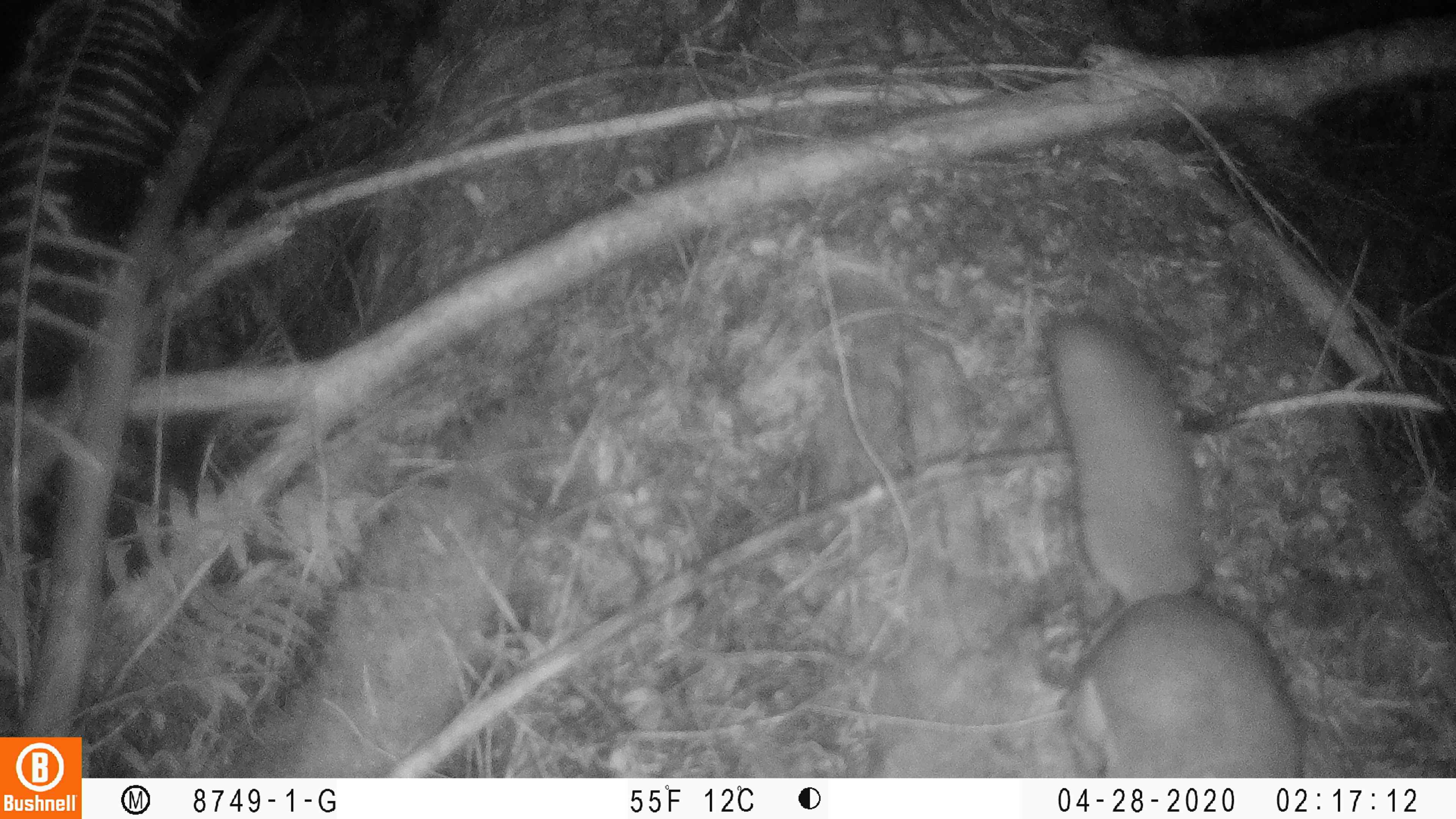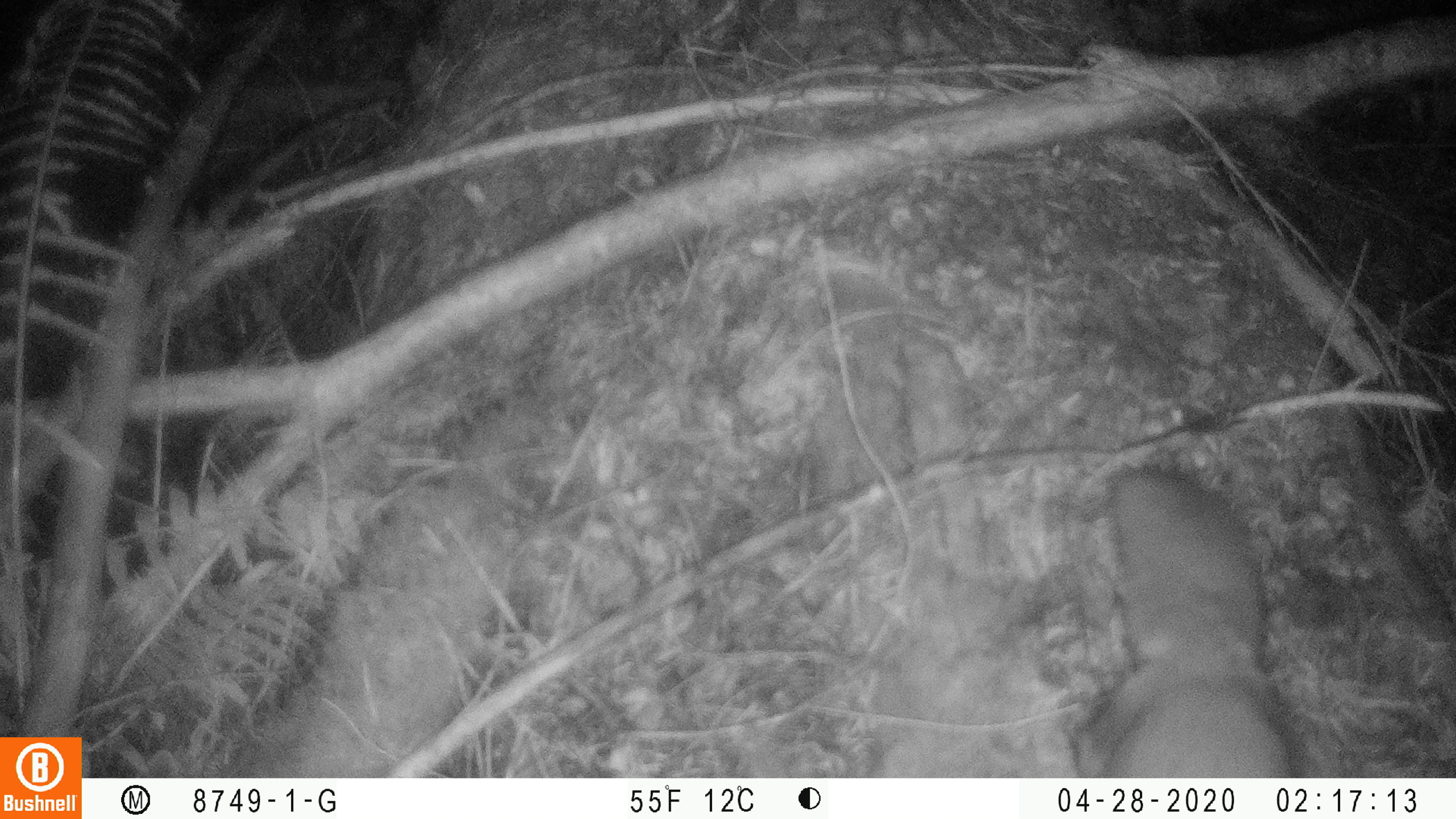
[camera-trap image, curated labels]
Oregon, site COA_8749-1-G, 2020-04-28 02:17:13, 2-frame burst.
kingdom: Animalia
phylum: Chordata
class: Mammalia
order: Rodentia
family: Sciuridae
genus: Glaucomys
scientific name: Glaucomys oregonensis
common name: humboldt's flying squirrel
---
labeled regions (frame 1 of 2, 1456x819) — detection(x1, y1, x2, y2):
humboldt's flying squirrel: detection(1019, 297, 1311, 772)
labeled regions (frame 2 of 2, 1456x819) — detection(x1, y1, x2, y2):
humboldt's flying squirrel: detection(1064, 450, 1309, 771)